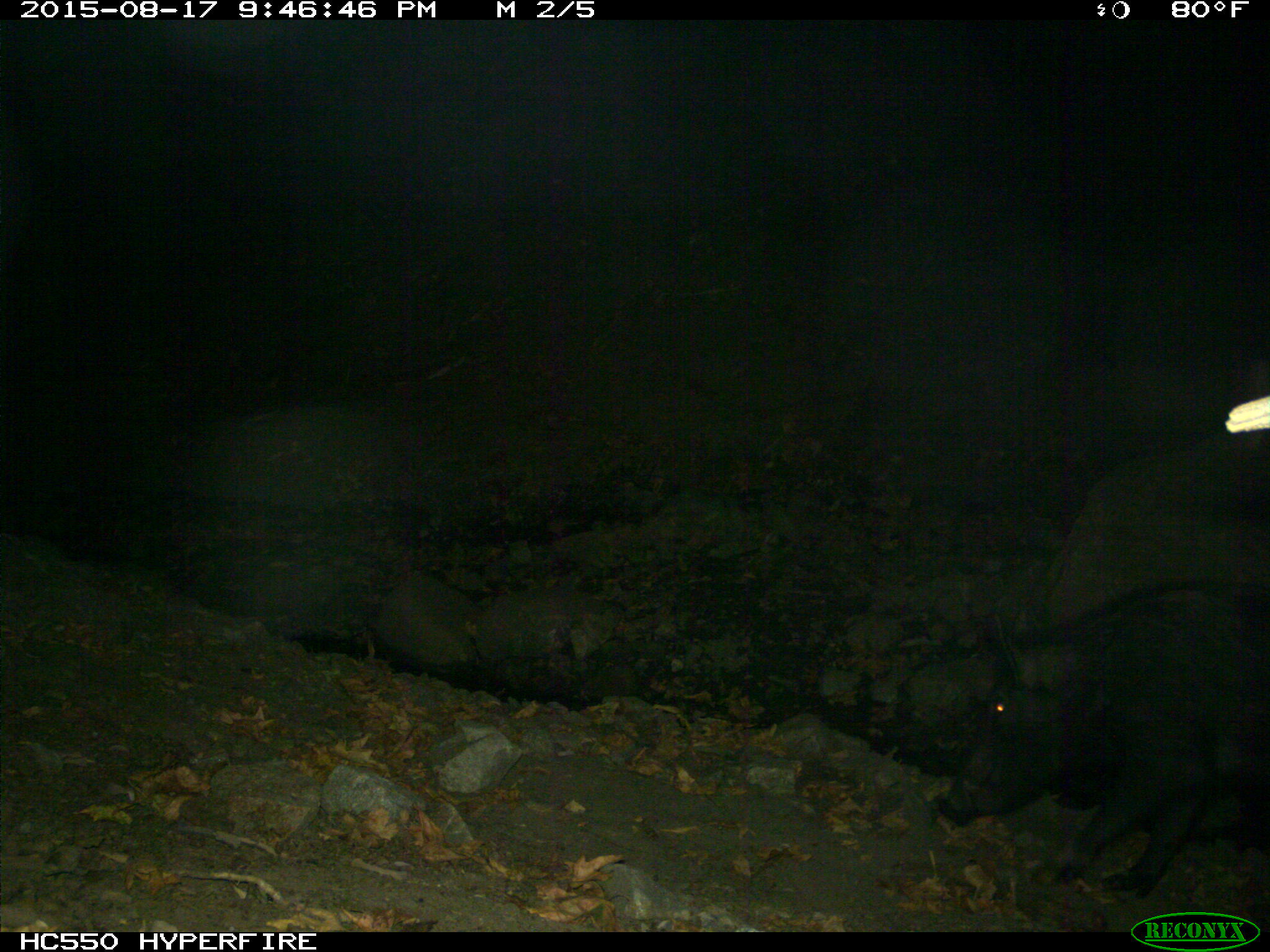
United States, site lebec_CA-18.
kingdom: Animalia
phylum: Chordata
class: Mammalia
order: Artiodactyla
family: Suidae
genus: Sus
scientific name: Sus scrofa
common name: wild boar